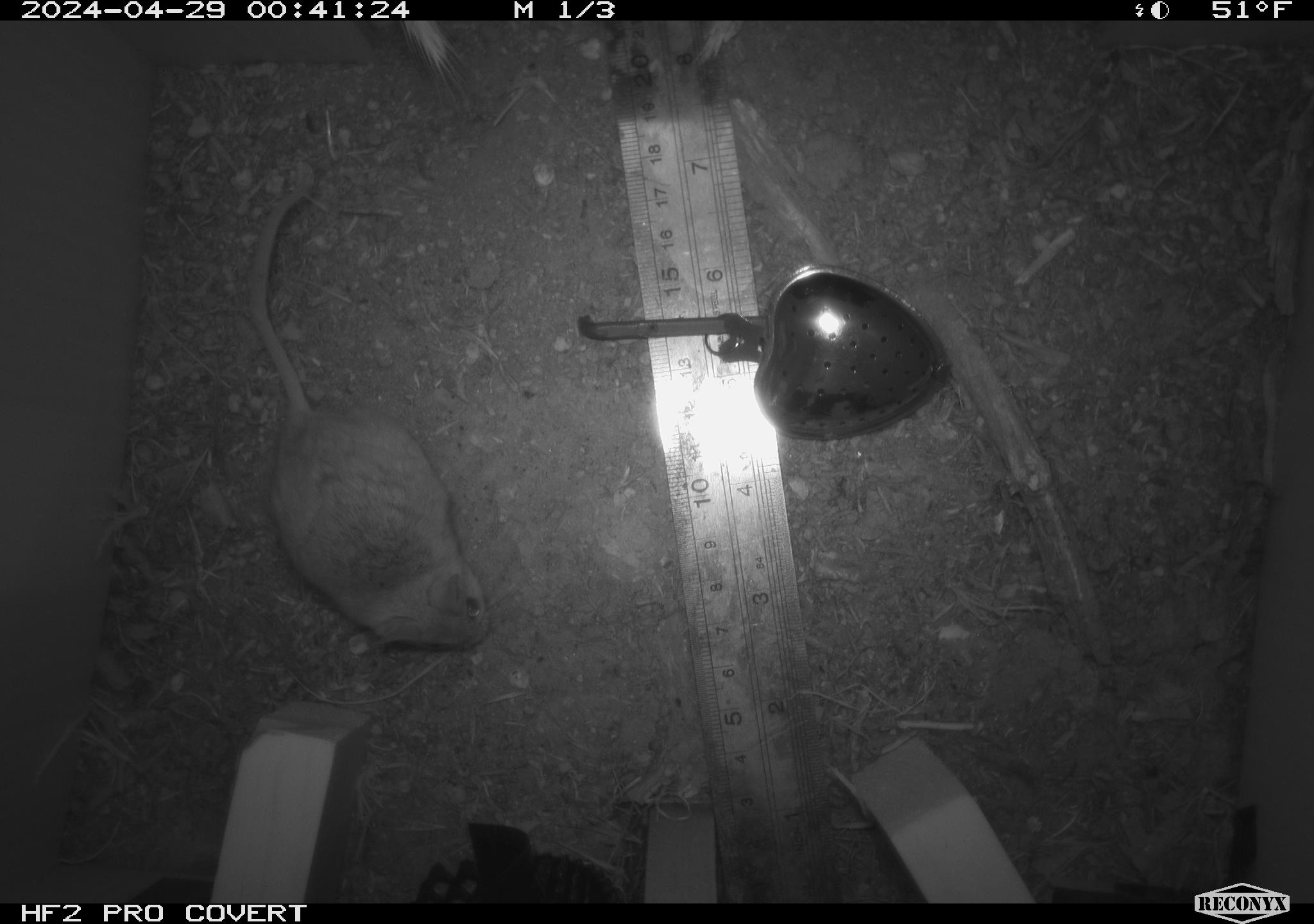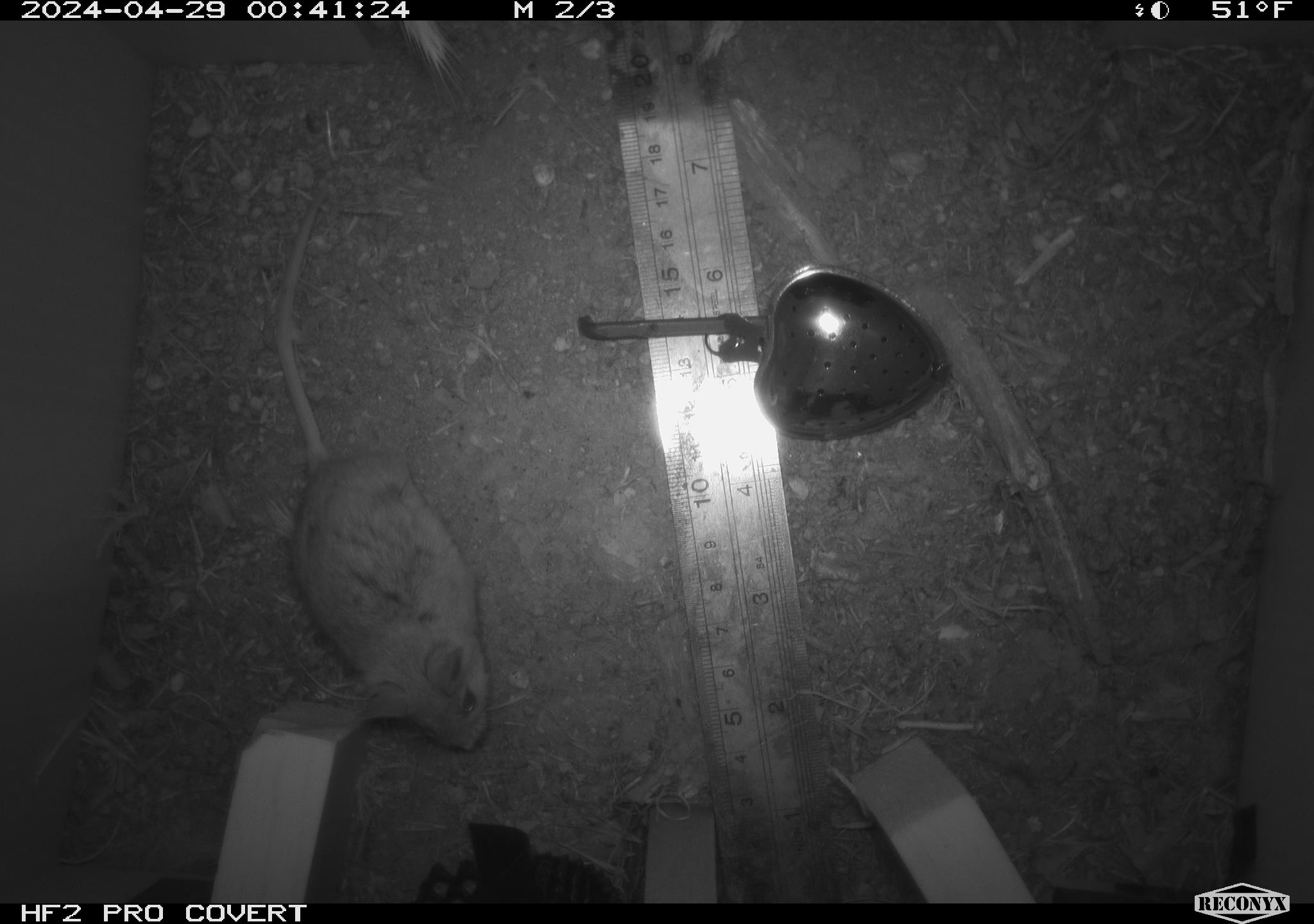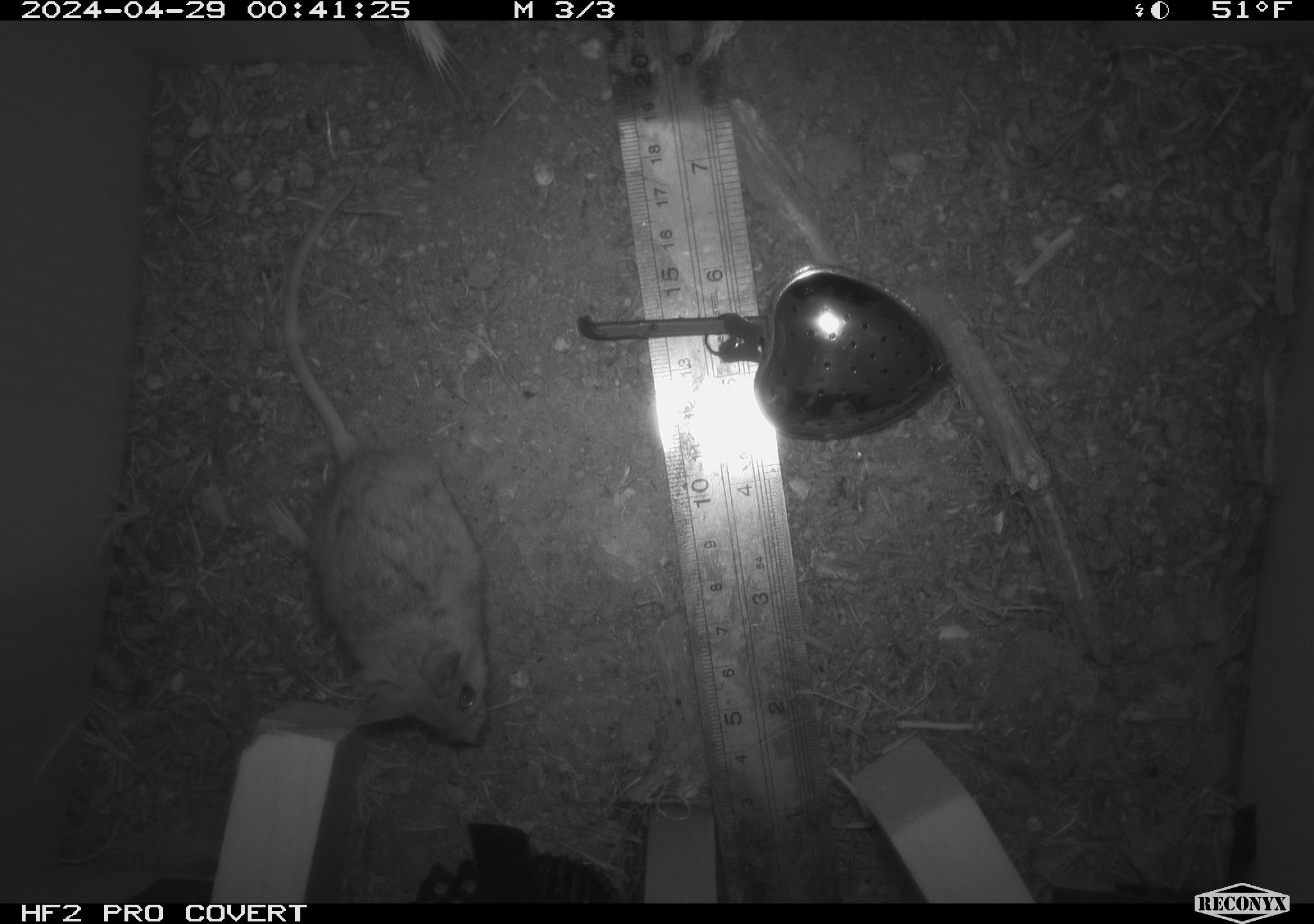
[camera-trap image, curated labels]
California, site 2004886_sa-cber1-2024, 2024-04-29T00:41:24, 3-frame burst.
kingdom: Animalia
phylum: Chordata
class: Mammalia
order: Rodentia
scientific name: Rodentia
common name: mouse species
Mouse species (Rodentia).